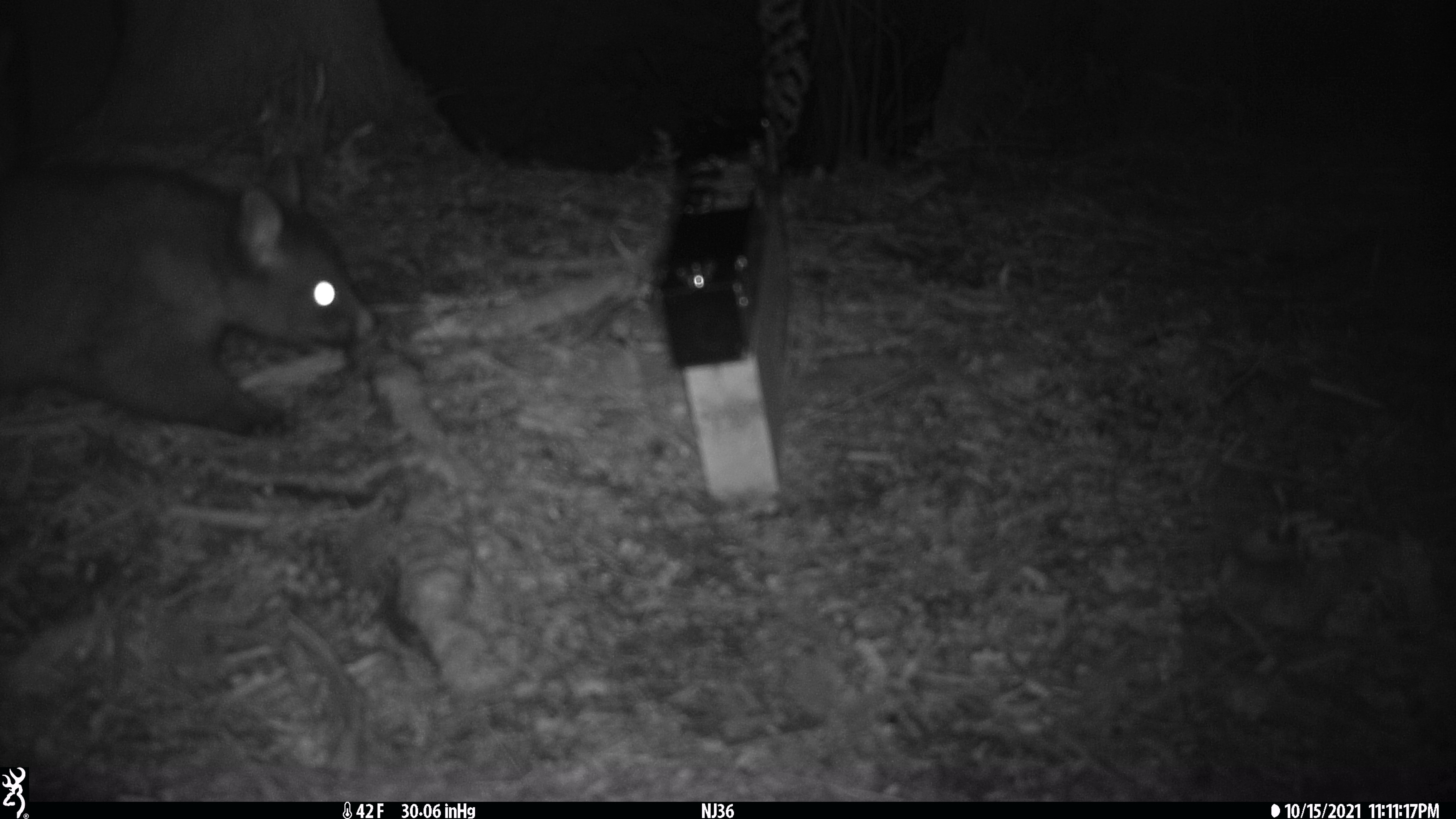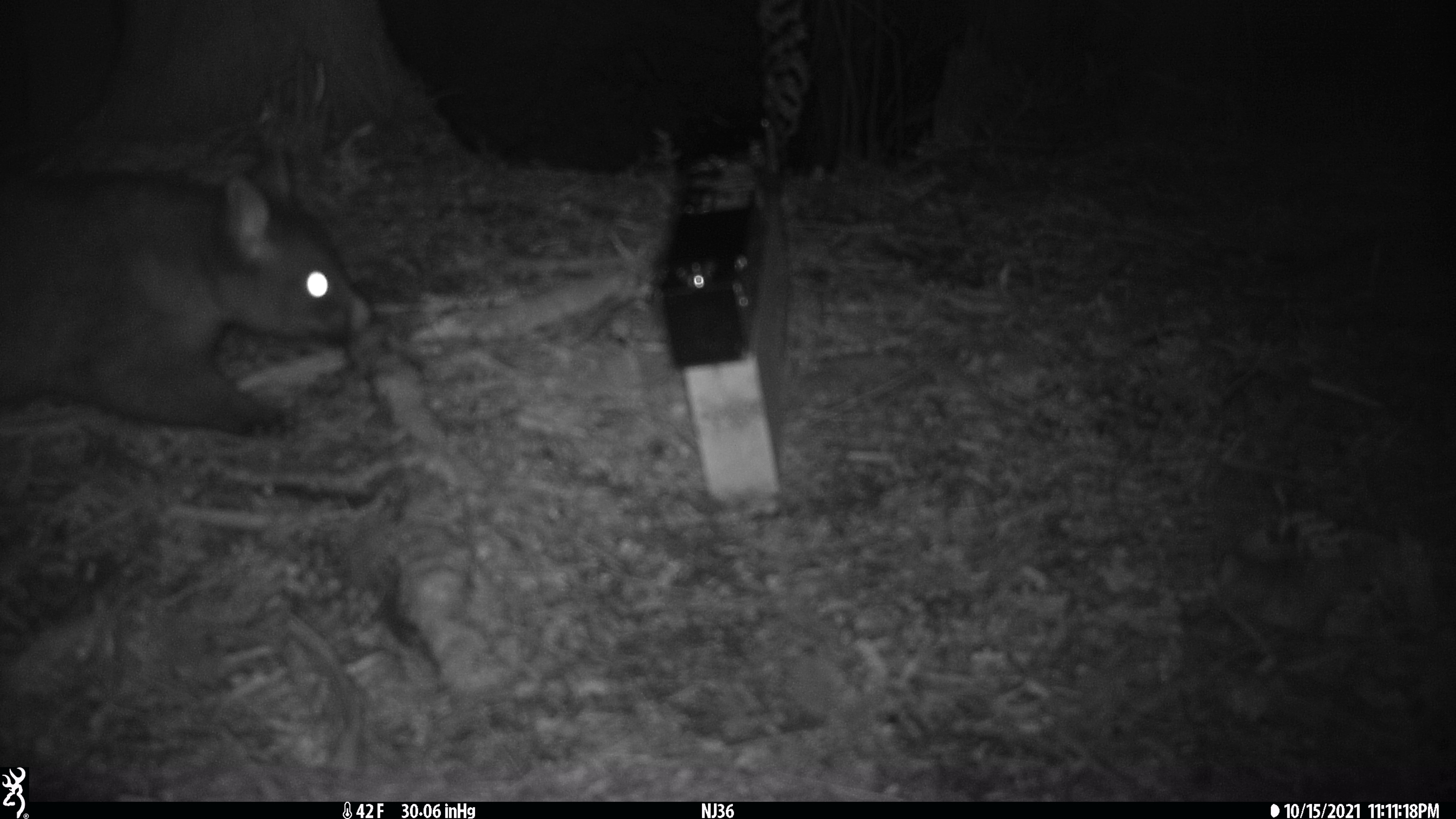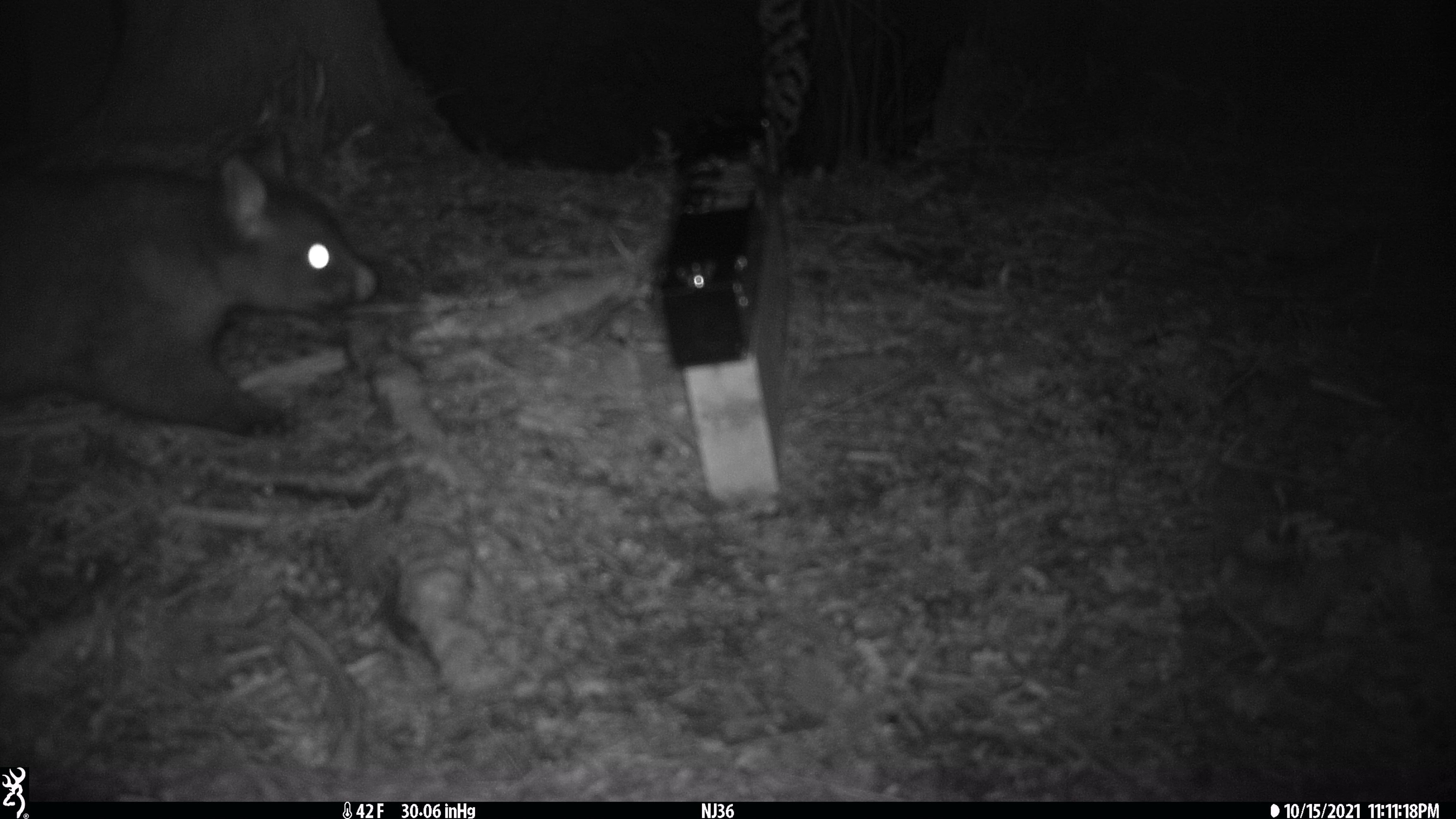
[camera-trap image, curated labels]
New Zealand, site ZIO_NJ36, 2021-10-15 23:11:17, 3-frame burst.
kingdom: Animalia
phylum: Chordata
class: Mammalia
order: Diprotodontia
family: Phalangeridae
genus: Trichosurus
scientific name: Trichosurus vulpecula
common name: common brushtail possum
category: possum